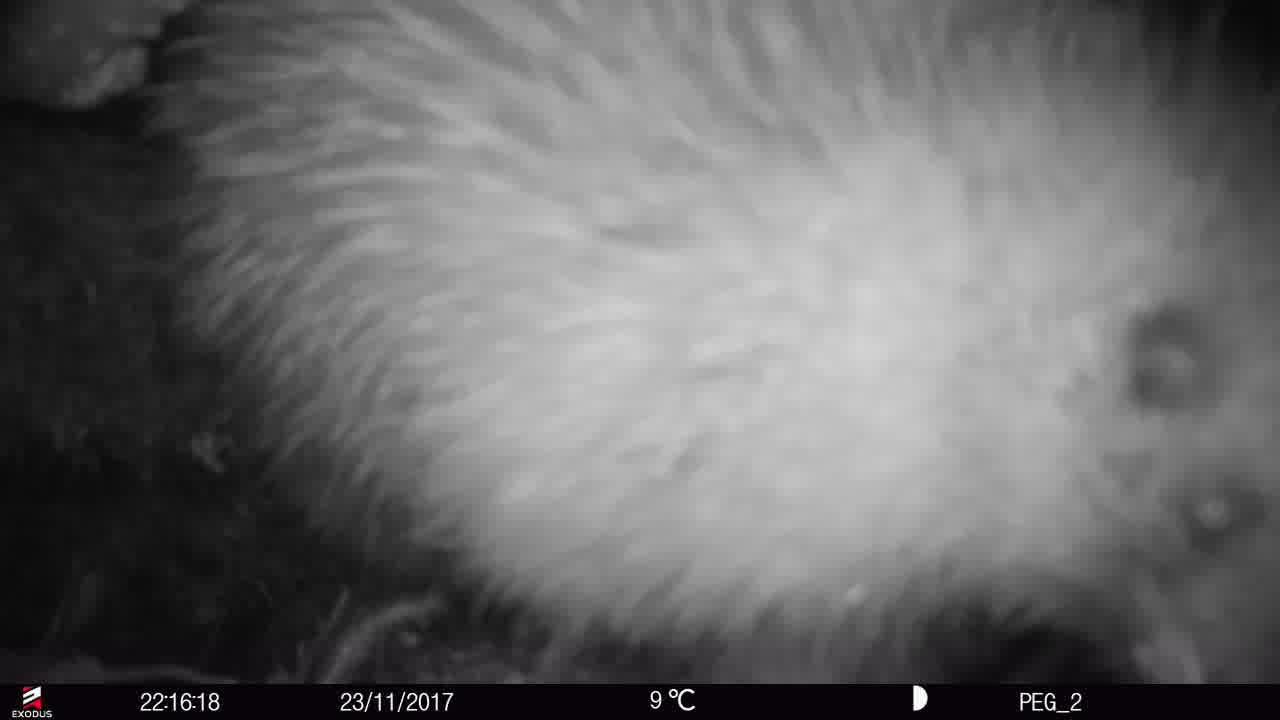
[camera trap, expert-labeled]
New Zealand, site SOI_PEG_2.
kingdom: Animalia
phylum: Chordata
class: Aves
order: Apterygiformes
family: Apterygidae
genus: Apteryx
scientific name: Apteryx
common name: kiwi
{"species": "kiwi (Apteryx)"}